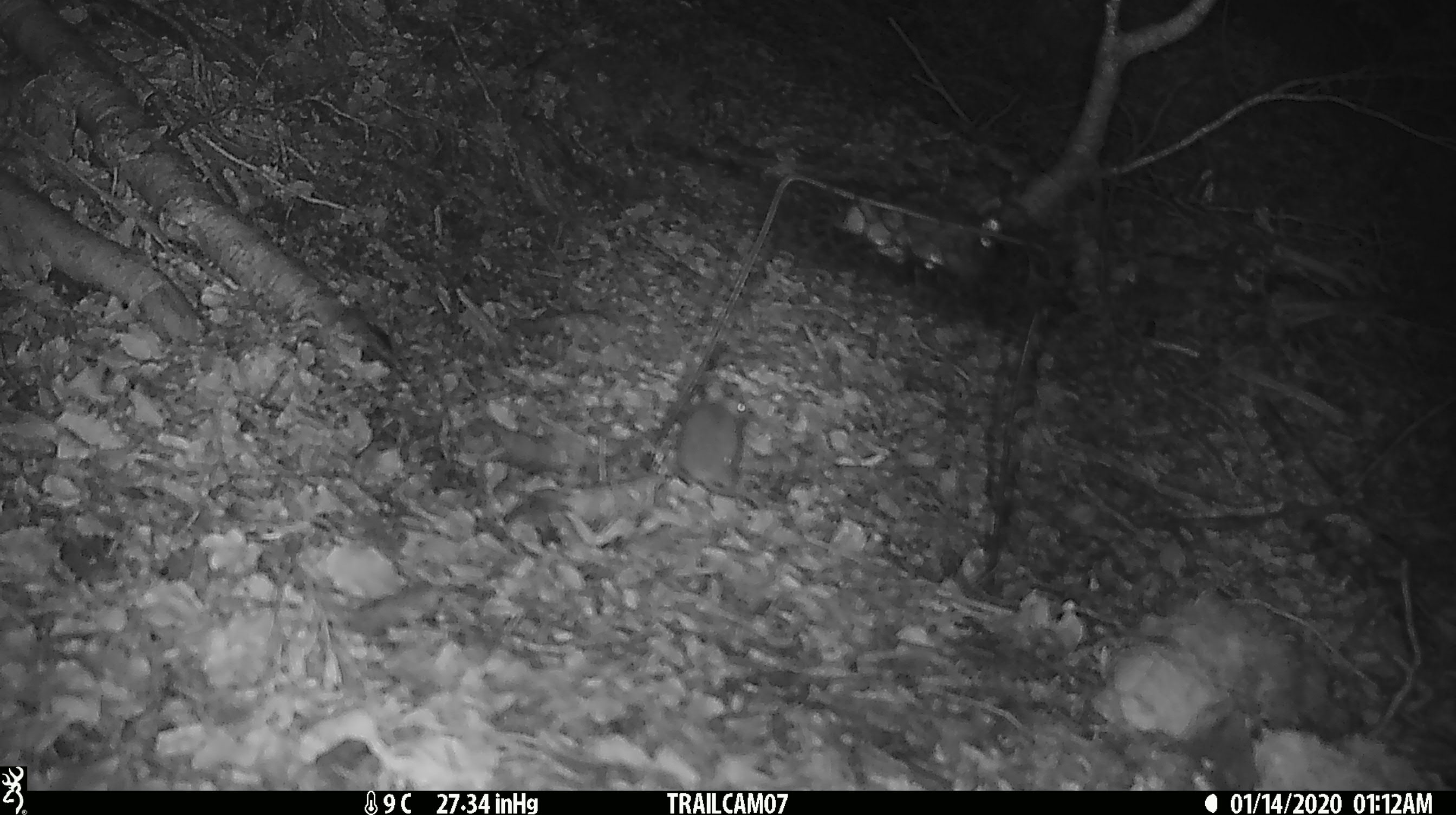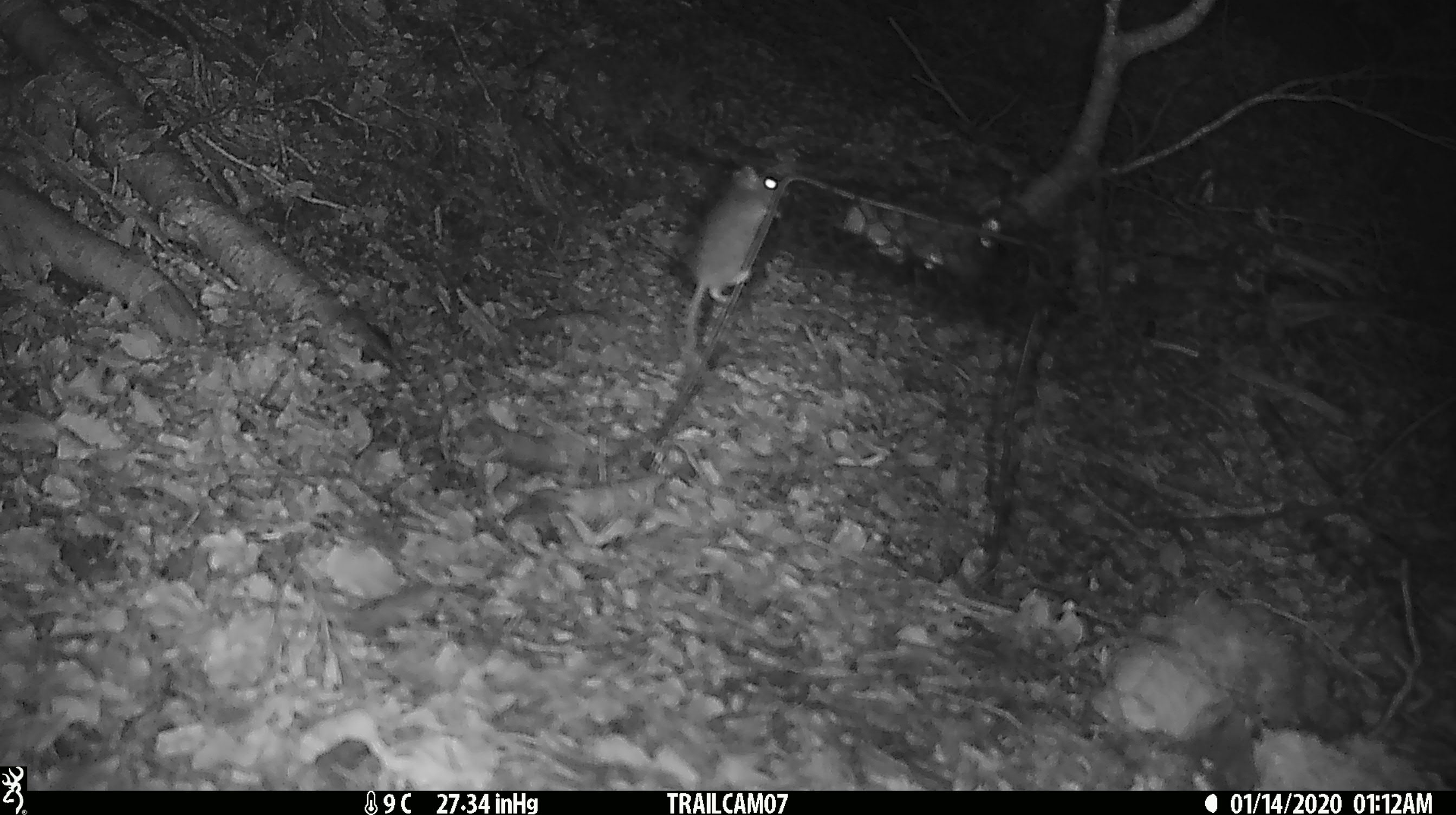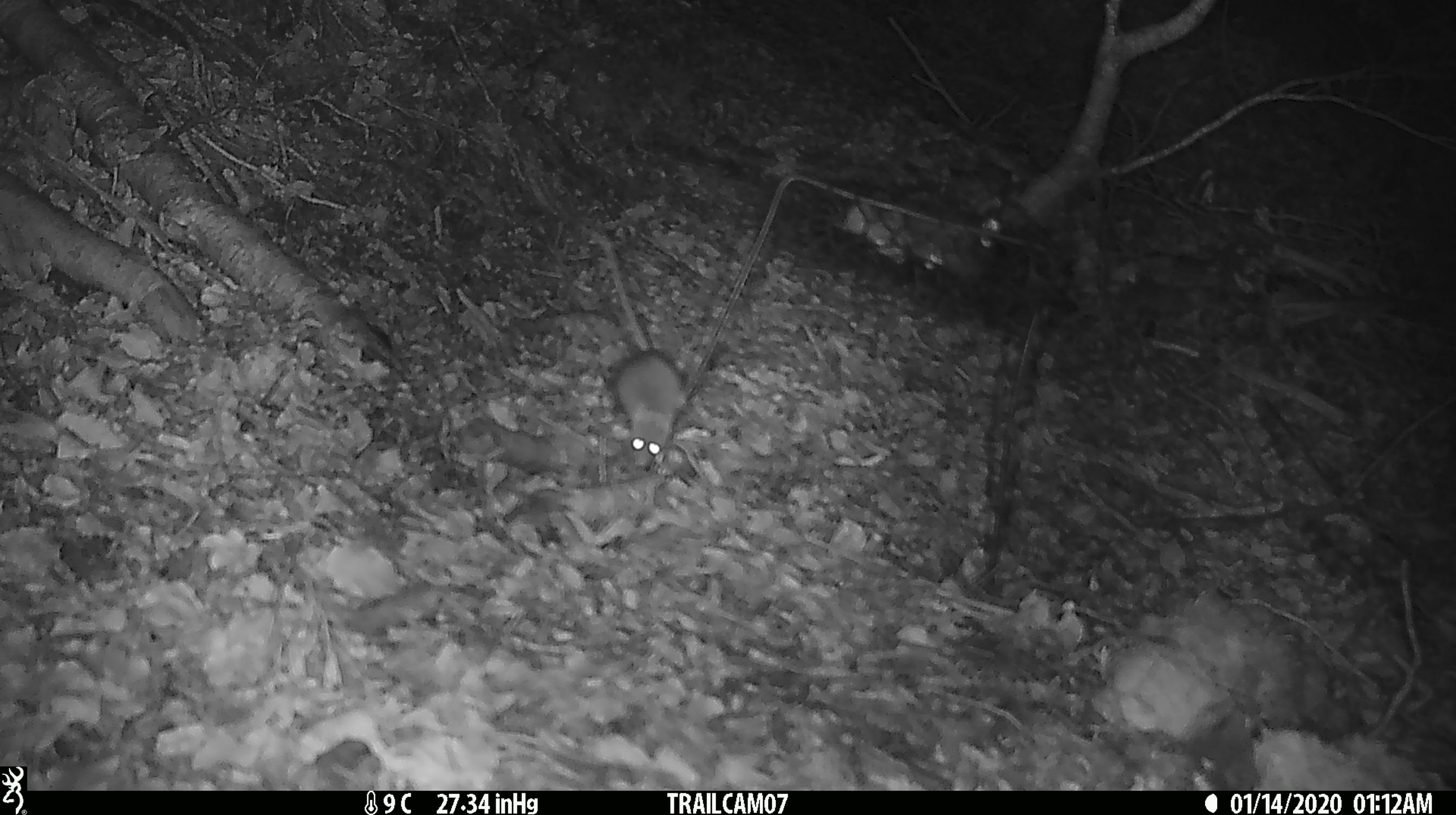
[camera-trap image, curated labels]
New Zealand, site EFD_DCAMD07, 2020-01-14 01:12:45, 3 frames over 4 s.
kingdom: Animalia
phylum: Chordata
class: Mammalia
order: Rodentia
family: Muridae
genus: Mus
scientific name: Mus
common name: mouse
Mouse (Mus).